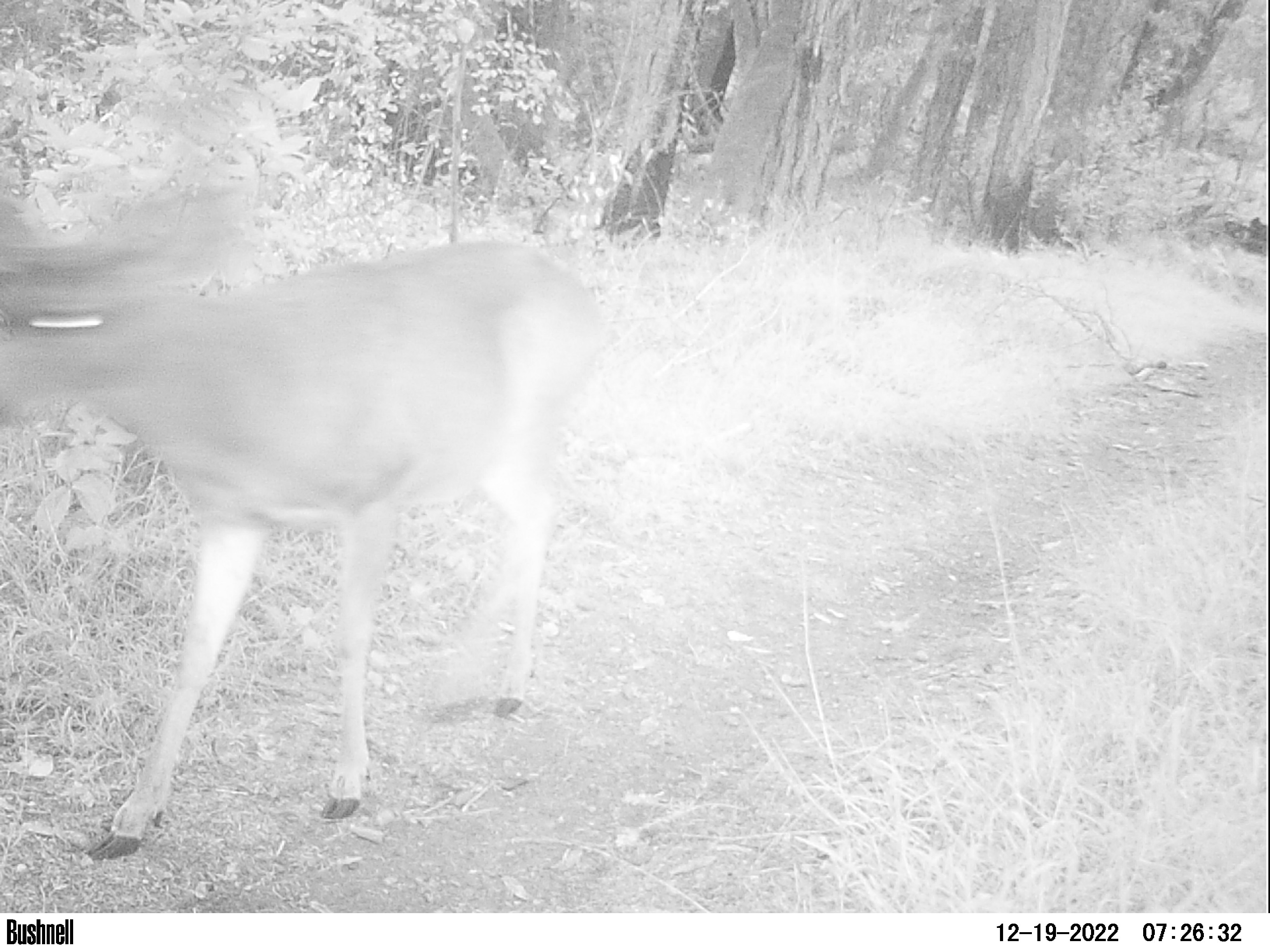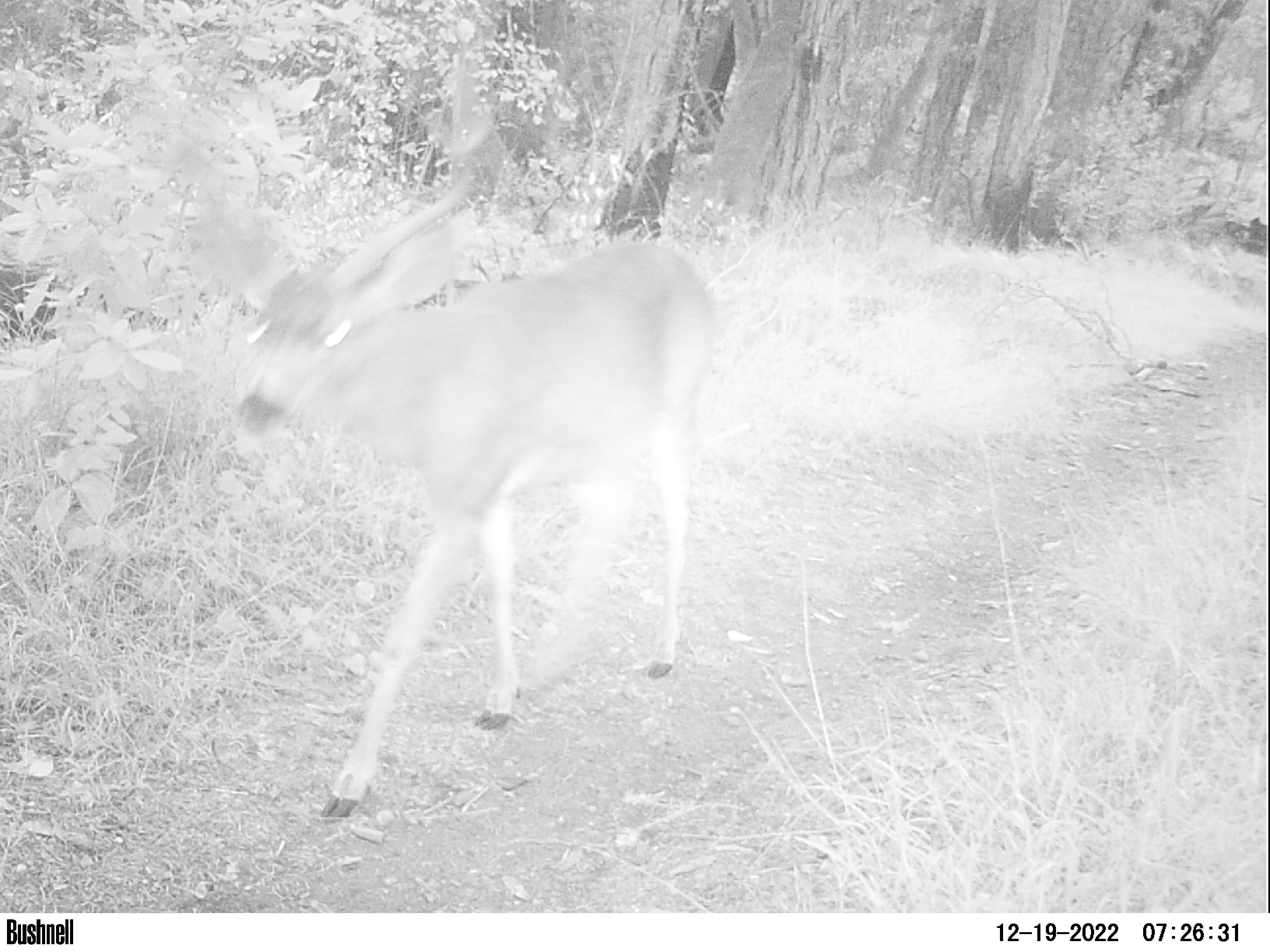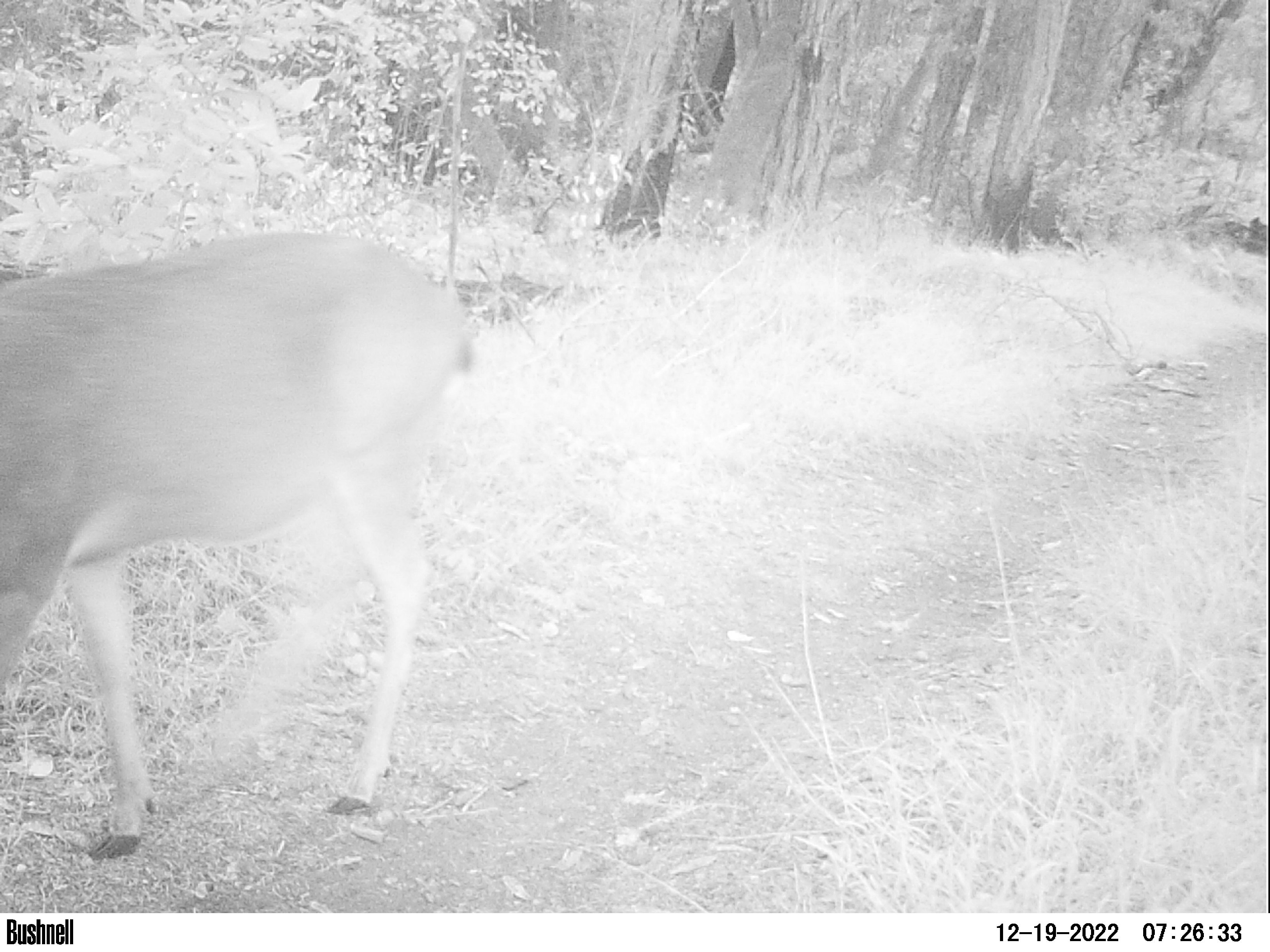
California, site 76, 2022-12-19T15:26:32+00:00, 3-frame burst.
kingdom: Animalia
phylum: Chordata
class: Mammalia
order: Artiodactyla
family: Cervidae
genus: Odocoileus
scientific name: Odocoileus hemionus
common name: mule deer